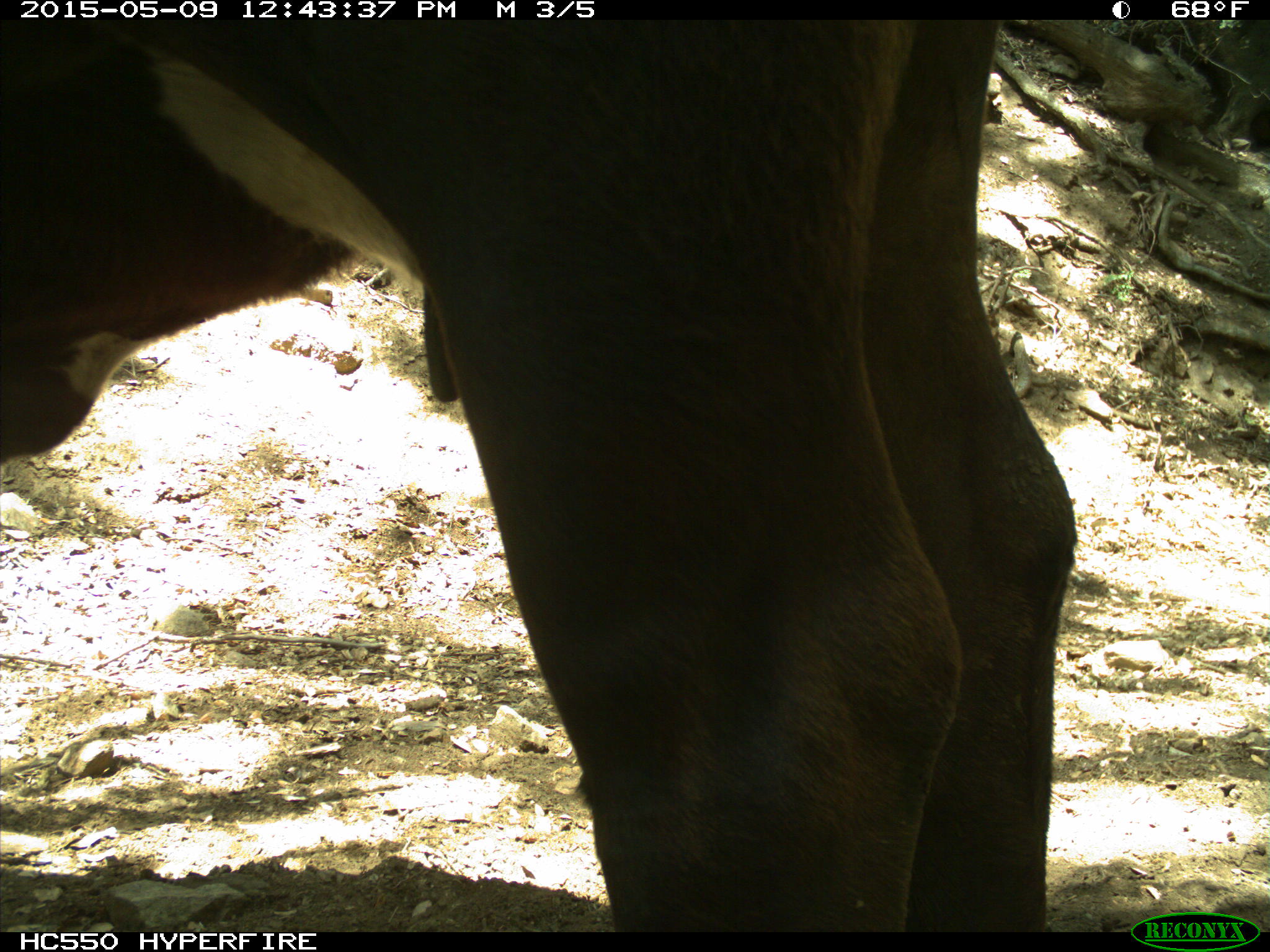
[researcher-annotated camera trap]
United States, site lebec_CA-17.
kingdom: Animalia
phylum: Chordata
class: Mammalia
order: Artiodactyla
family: Bovidae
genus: Bos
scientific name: Bos taurus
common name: domestic cow